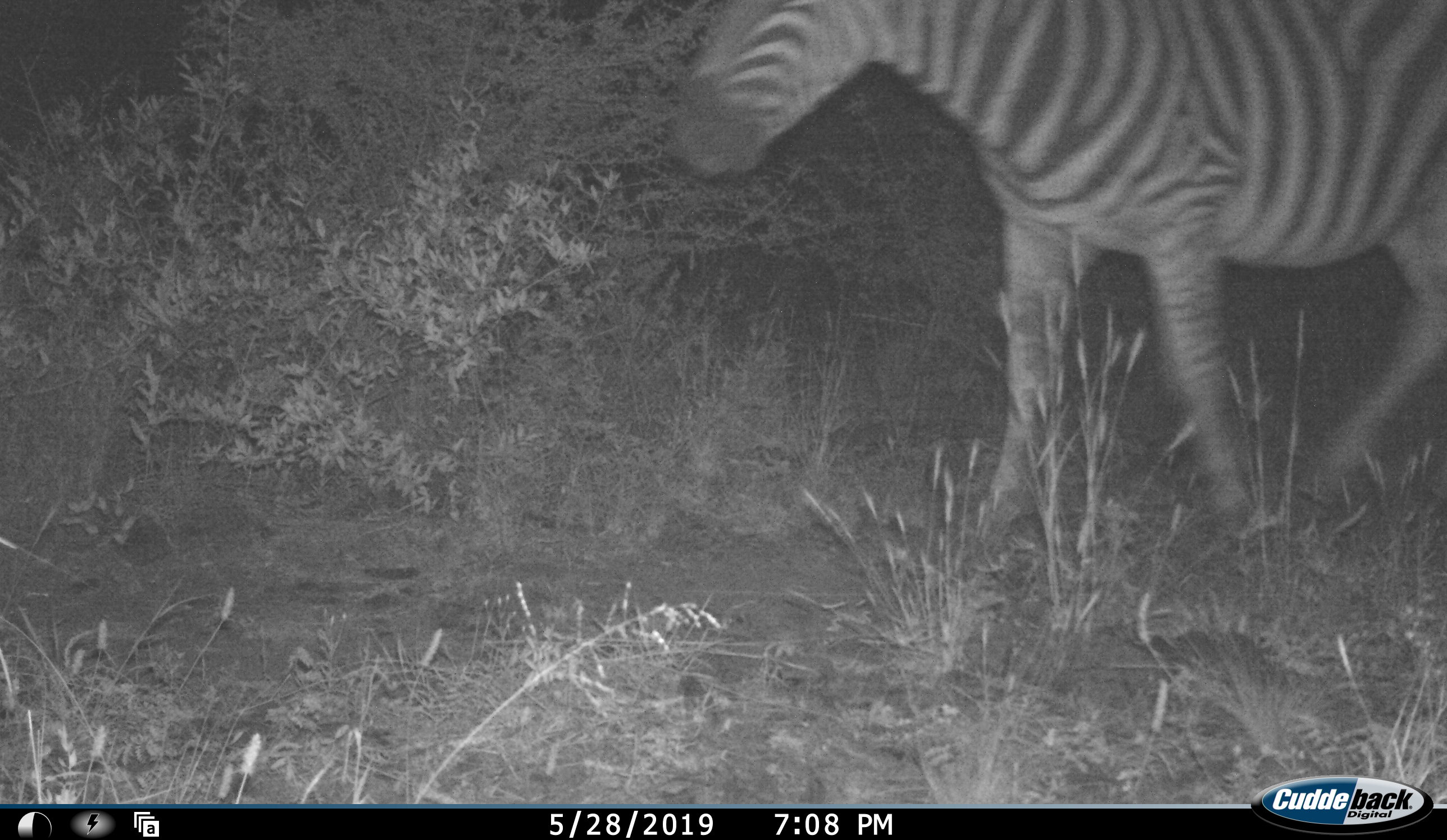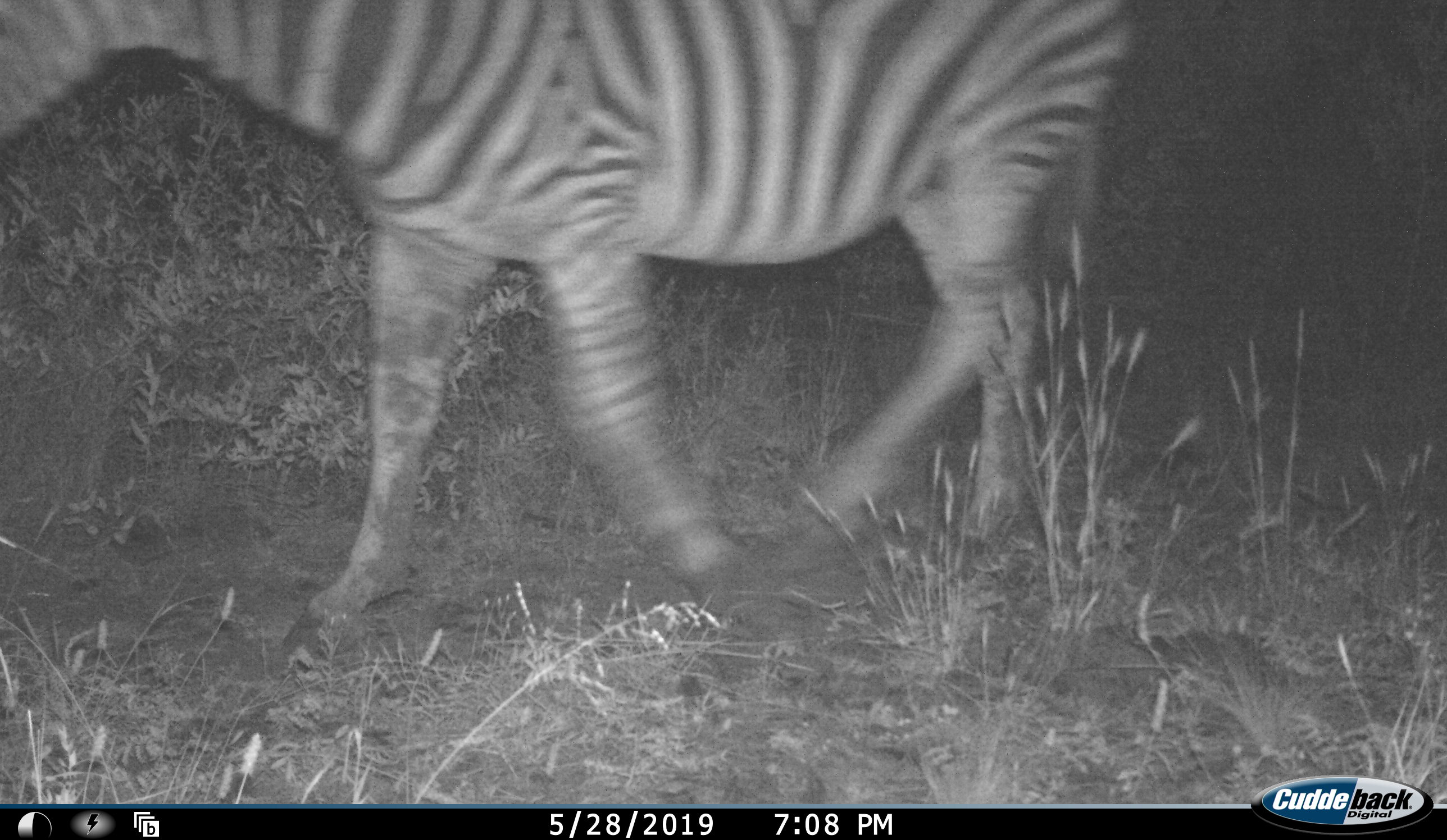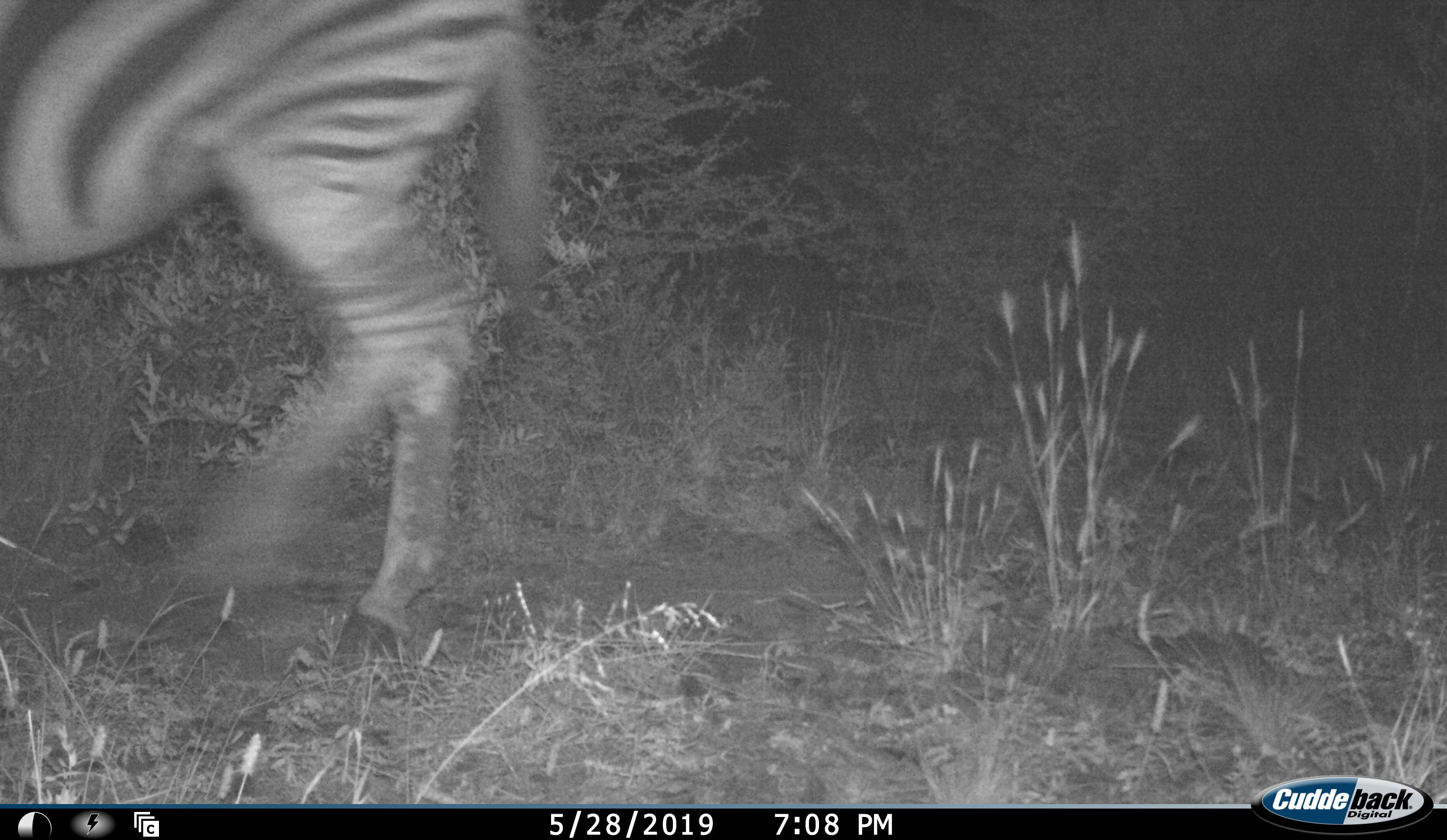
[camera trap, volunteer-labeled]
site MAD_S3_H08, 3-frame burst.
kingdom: Animalia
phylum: Chordata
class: Mammalia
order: Perissodactyla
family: Equidae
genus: Equus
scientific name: Equus quagga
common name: plains zebra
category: zebraplains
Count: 1.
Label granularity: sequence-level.